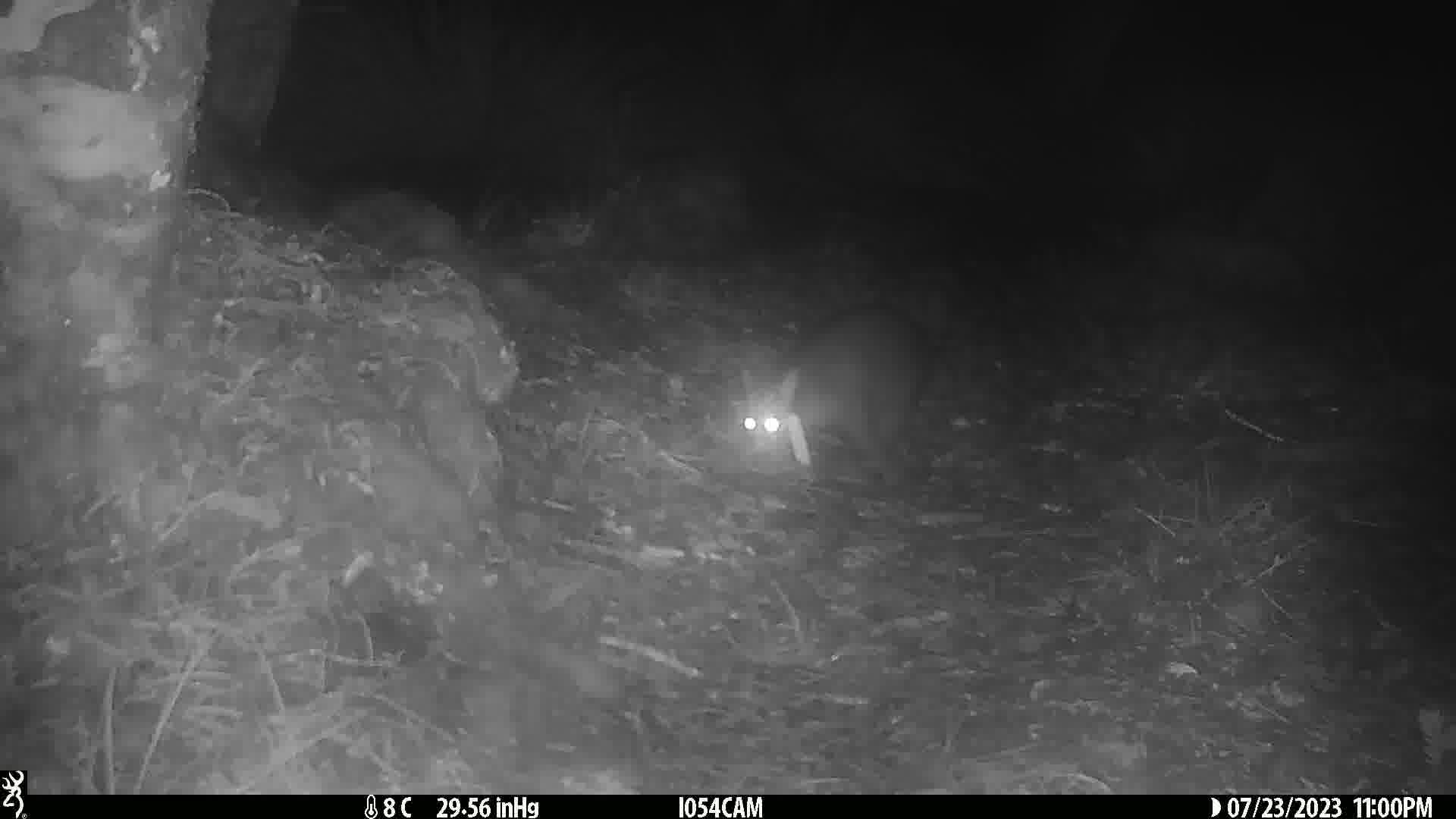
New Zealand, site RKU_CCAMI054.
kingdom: Animalia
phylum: Chordata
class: Mammalia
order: Diprotodontia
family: Phalangeridae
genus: Trichosurus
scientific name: Trichosurus vulpecula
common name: common brushtail possum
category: possum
Possum (common brushtail possum) (Trichosurus vulpecula).